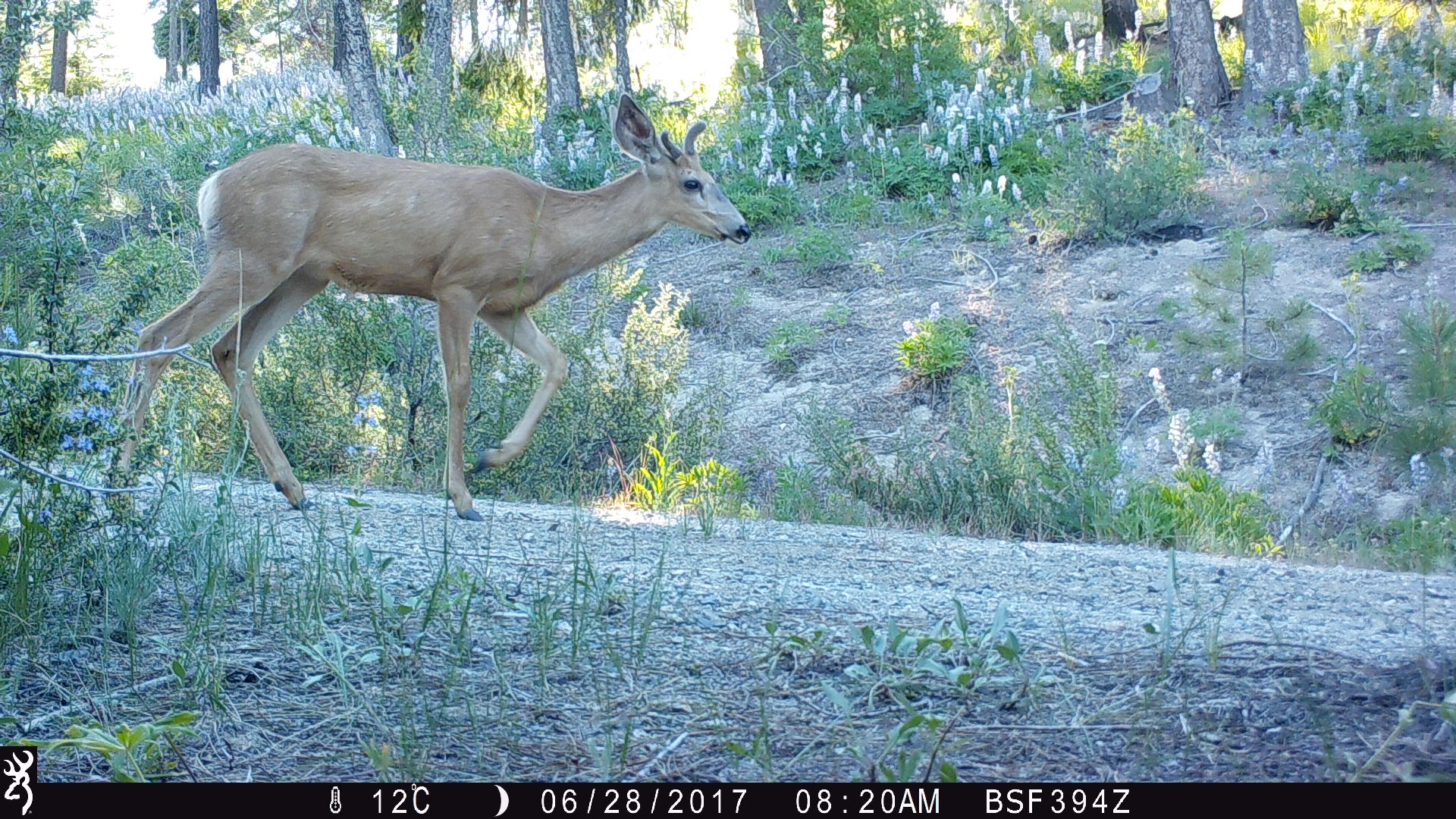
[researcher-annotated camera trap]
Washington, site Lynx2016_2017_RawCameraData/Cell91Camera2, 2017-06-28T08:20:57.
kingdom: Animalia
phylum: Chordata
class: Mammalia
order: Artiodactyla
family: Cervidae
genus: Odocoileus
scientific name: Odocoileus hemionus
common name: mule deer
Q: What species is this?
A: Odocoileus hemionus (mule deer).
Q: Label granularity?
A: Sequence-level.